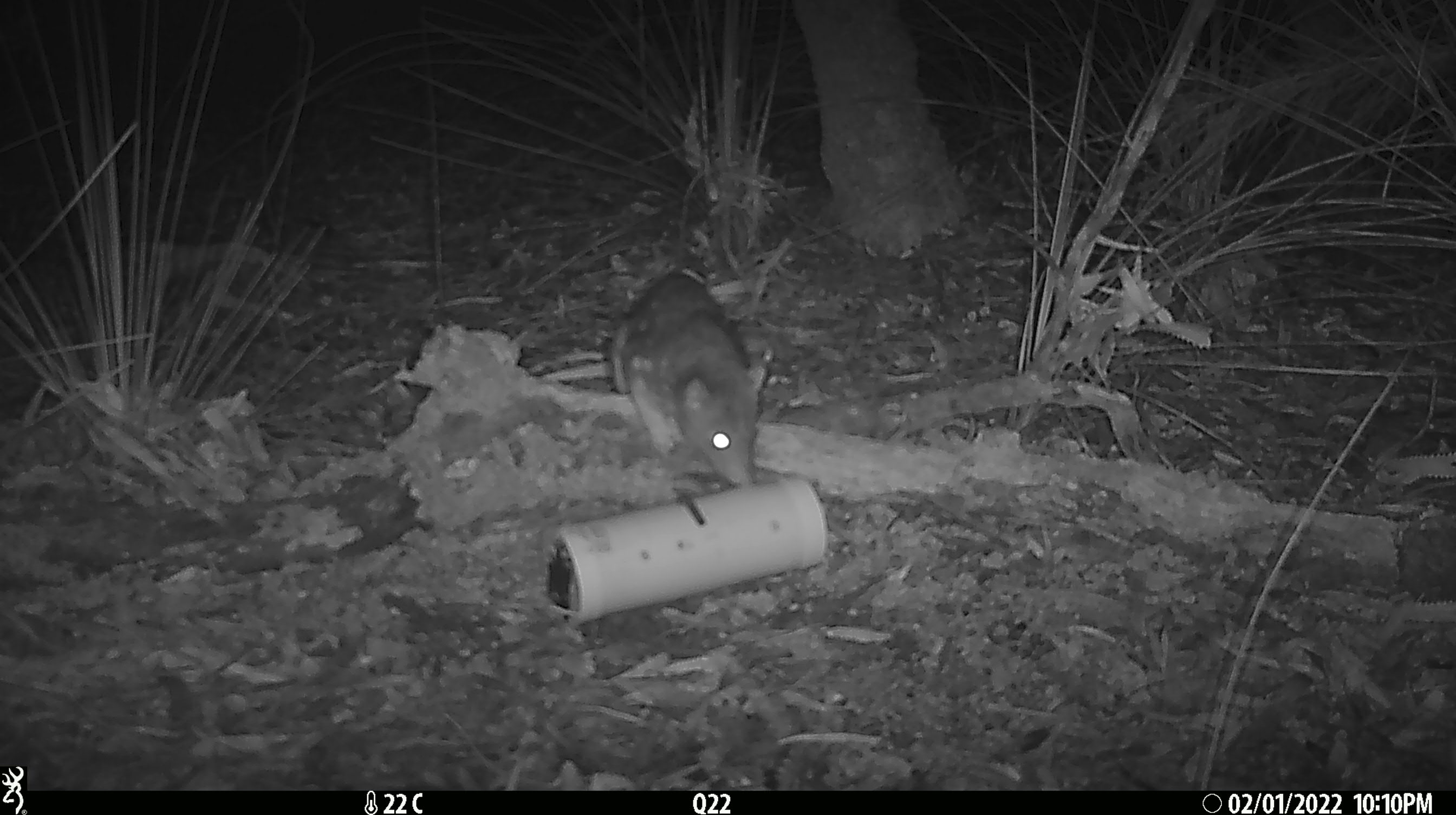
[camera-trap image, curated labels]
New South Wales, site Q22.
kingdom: Animalia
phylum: Chordata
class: Mammalia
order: Dasyuromorphia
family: Dasyuridae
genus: Dasyurus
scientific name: Dasyurus maculatus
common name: spotted-tailed quoll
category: quoll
Quoll (spotted-tailed quoll) (Dasyurus maculatus).